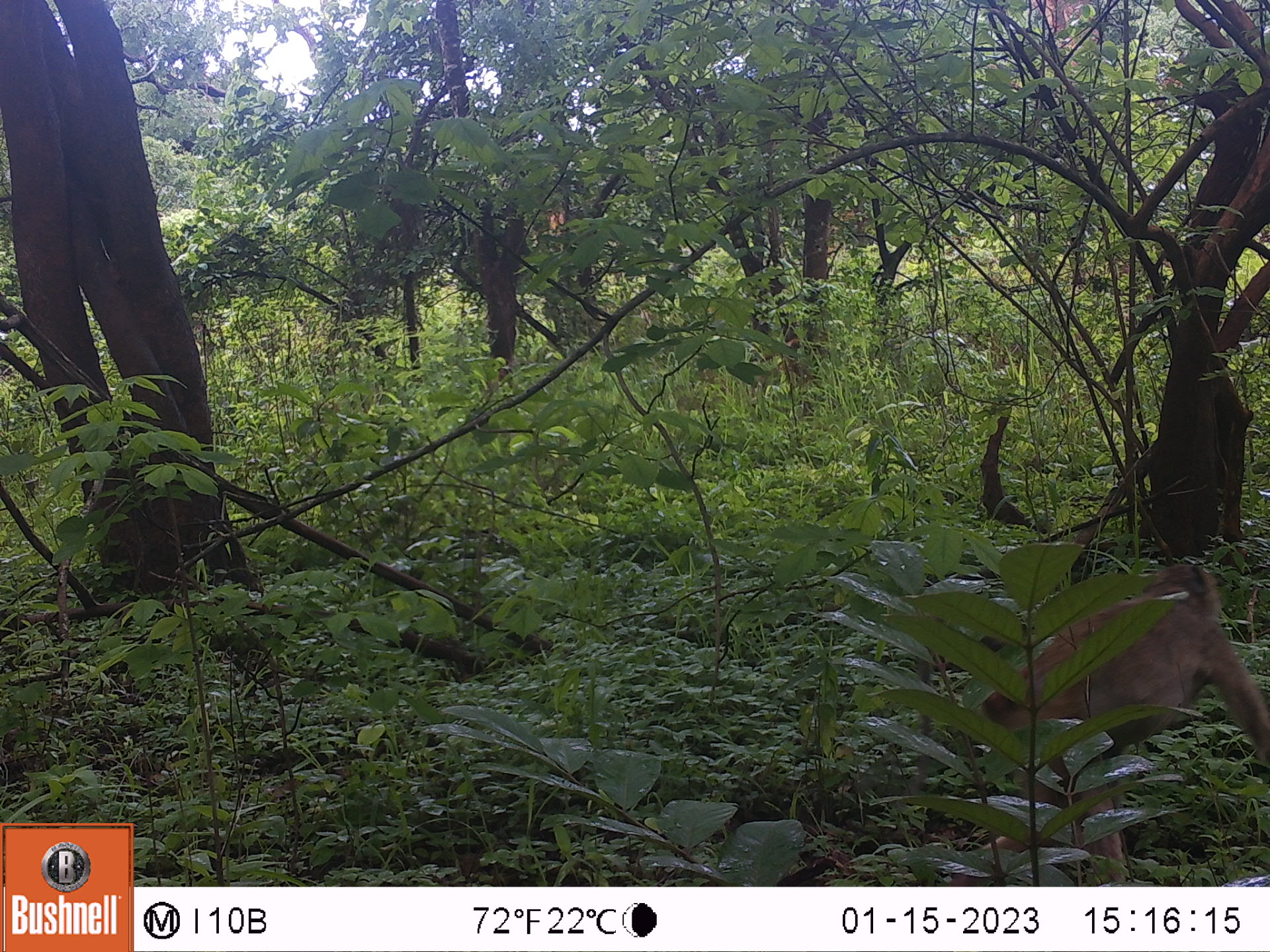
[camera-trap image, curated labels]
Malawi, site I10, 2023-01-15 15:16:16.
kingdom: Animalia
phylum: Chordata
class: Mammalia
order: Primates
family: Cercopithecidae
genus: Papio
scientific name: Papio cynocephalus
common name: yellow baboon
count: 1